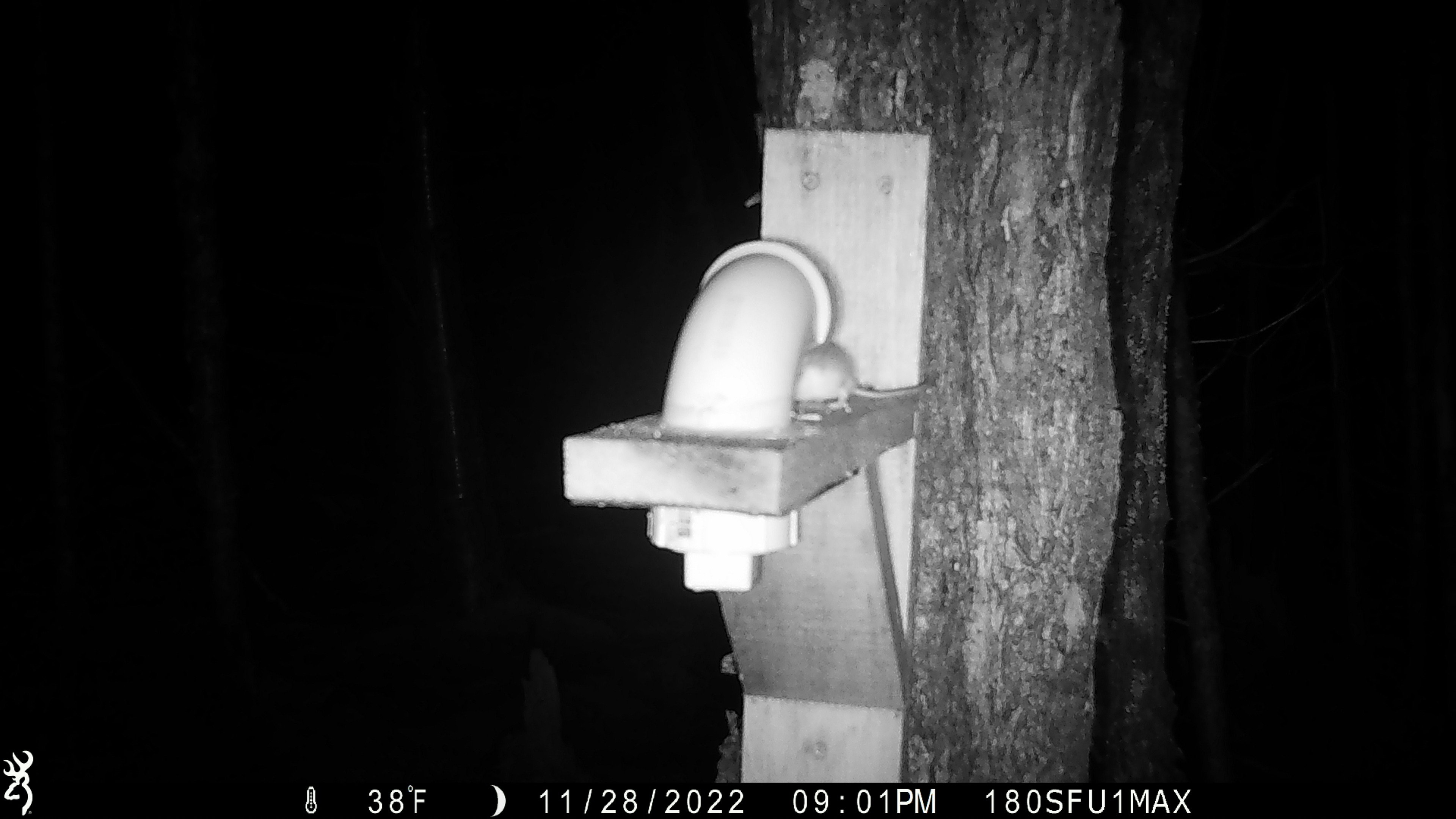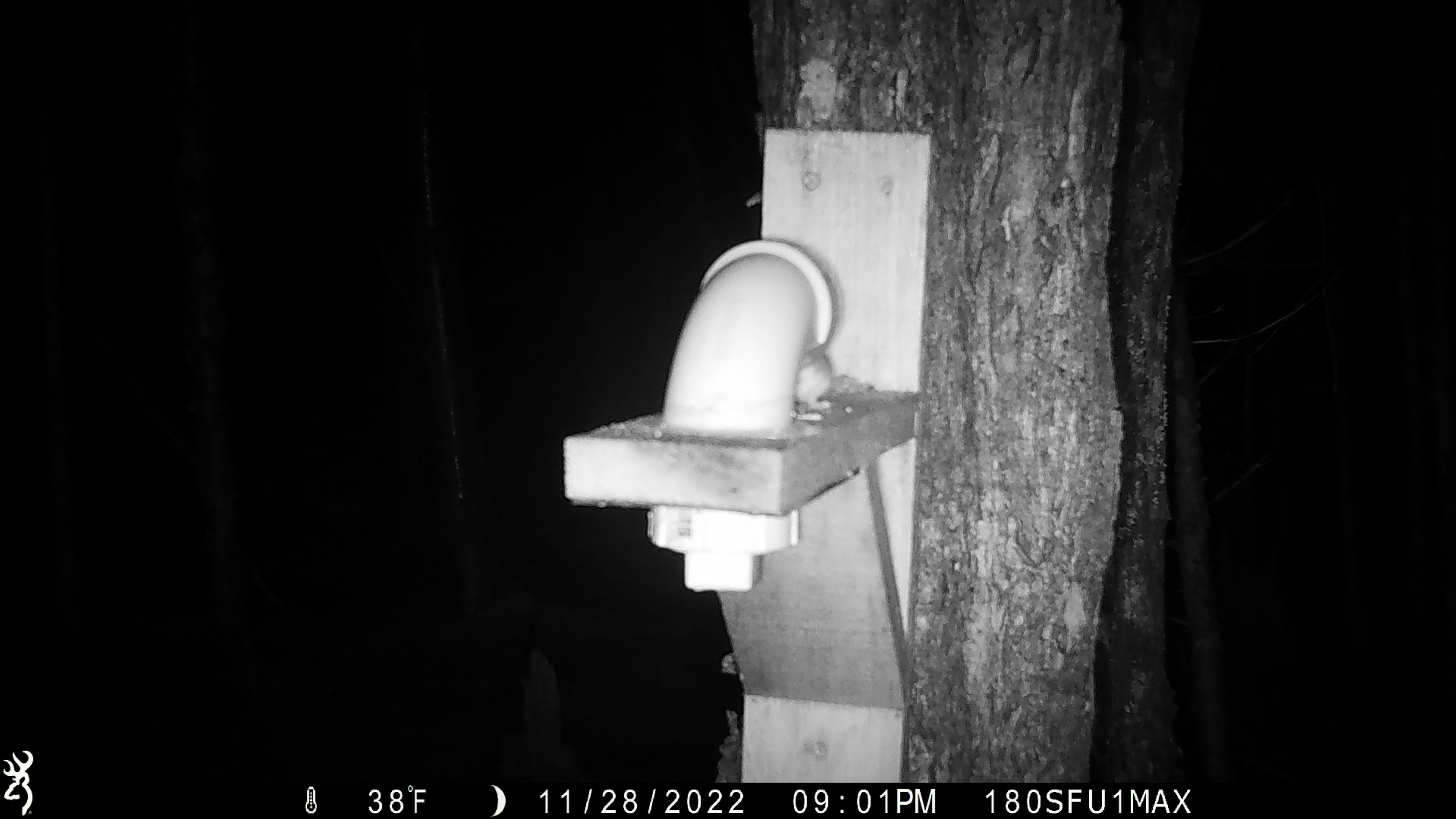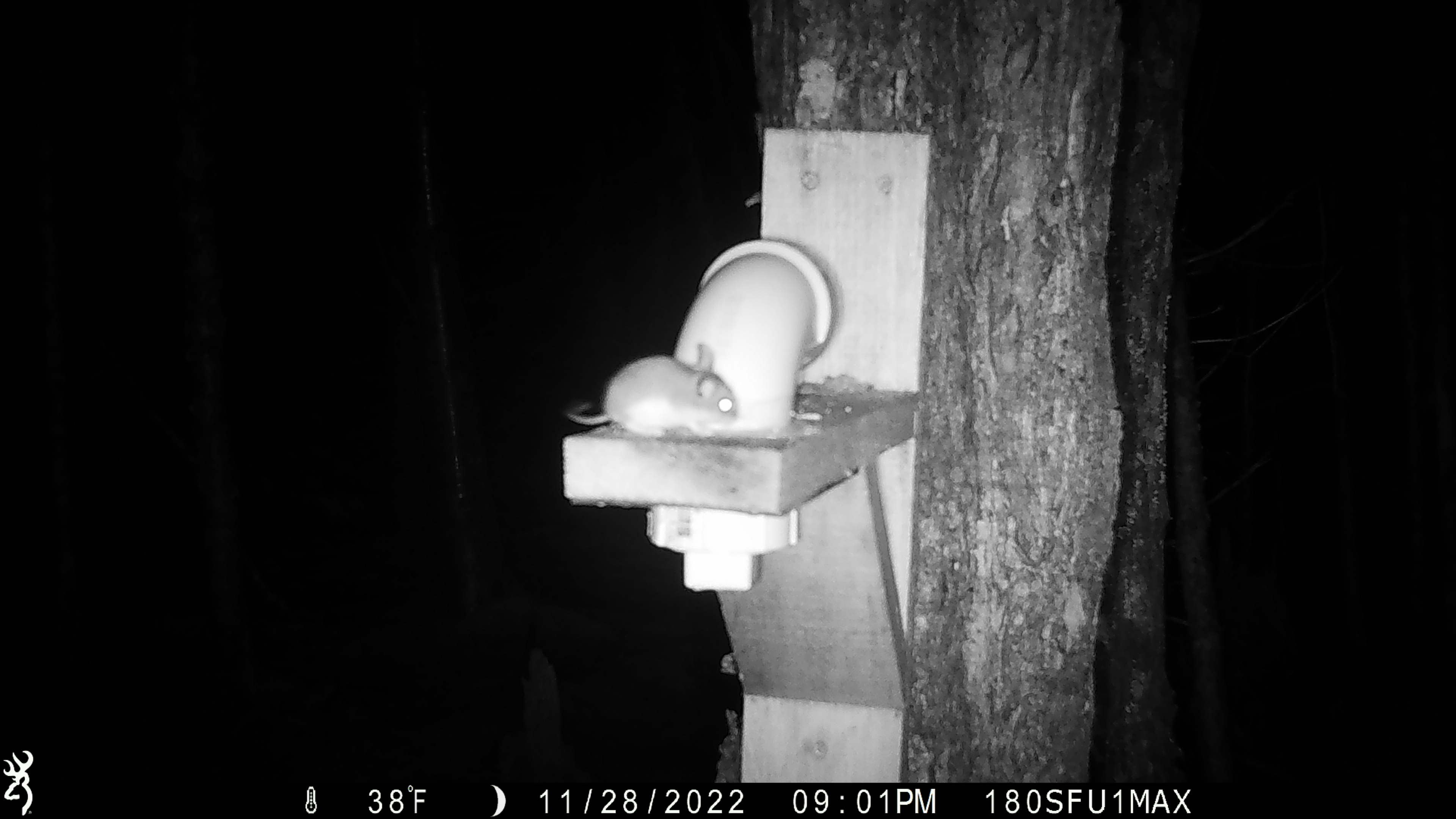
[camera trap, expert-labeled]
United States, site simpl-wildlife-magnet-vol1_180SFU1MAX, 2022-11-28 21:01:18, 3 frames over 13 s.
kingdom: Animalia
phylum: Chordata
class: Mammalia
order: Rodentia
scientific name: Rodentia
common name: mouse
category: mouse sp.